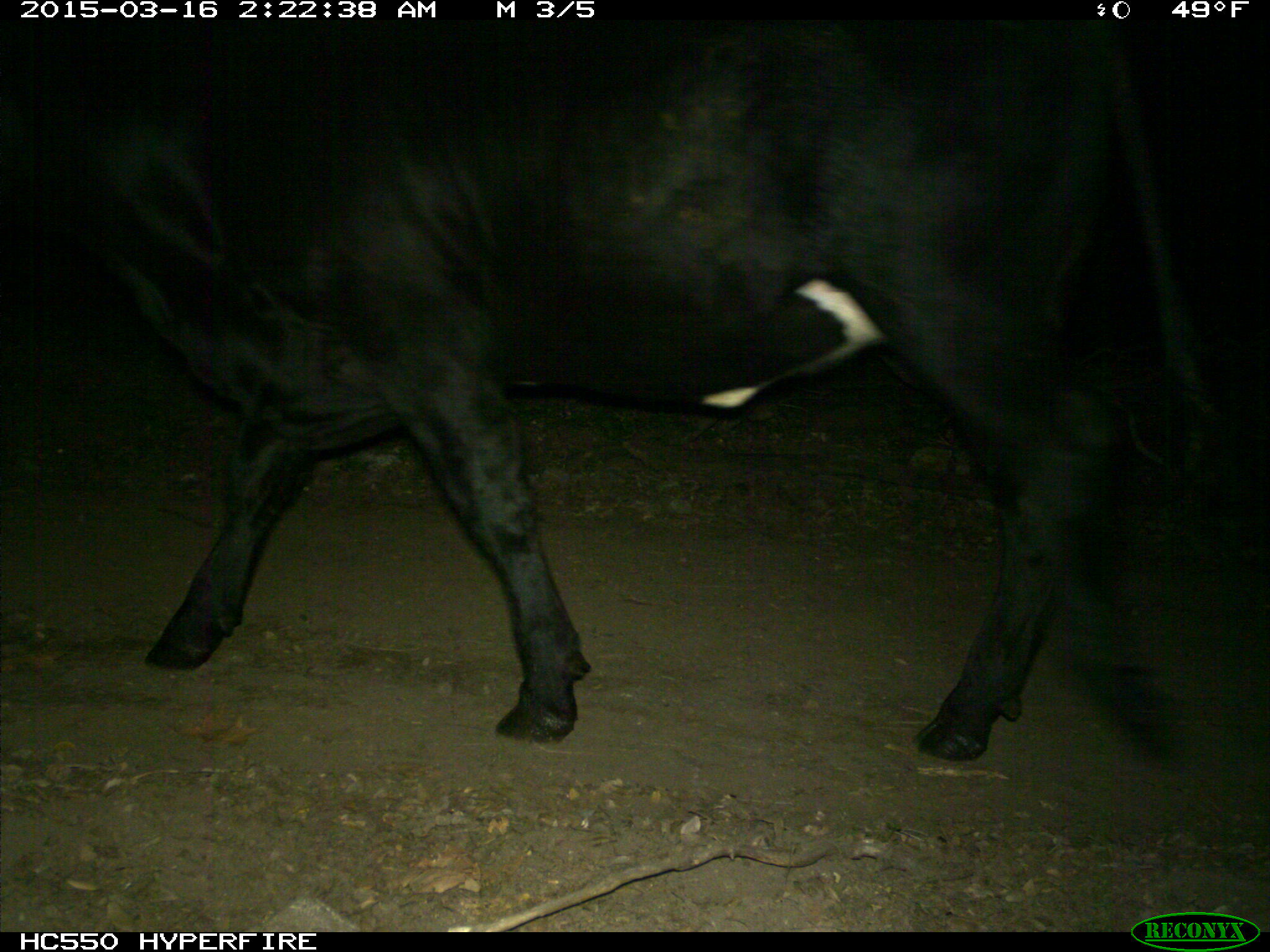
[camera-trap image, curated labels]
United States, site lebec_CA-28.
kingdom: Animalia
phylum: Chordata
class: Mammalia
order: Artiodactyla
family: Bovidae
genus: Bos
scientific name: Bos taurus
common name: domestic cow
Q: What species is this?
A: Bos taurus (domestic cow).